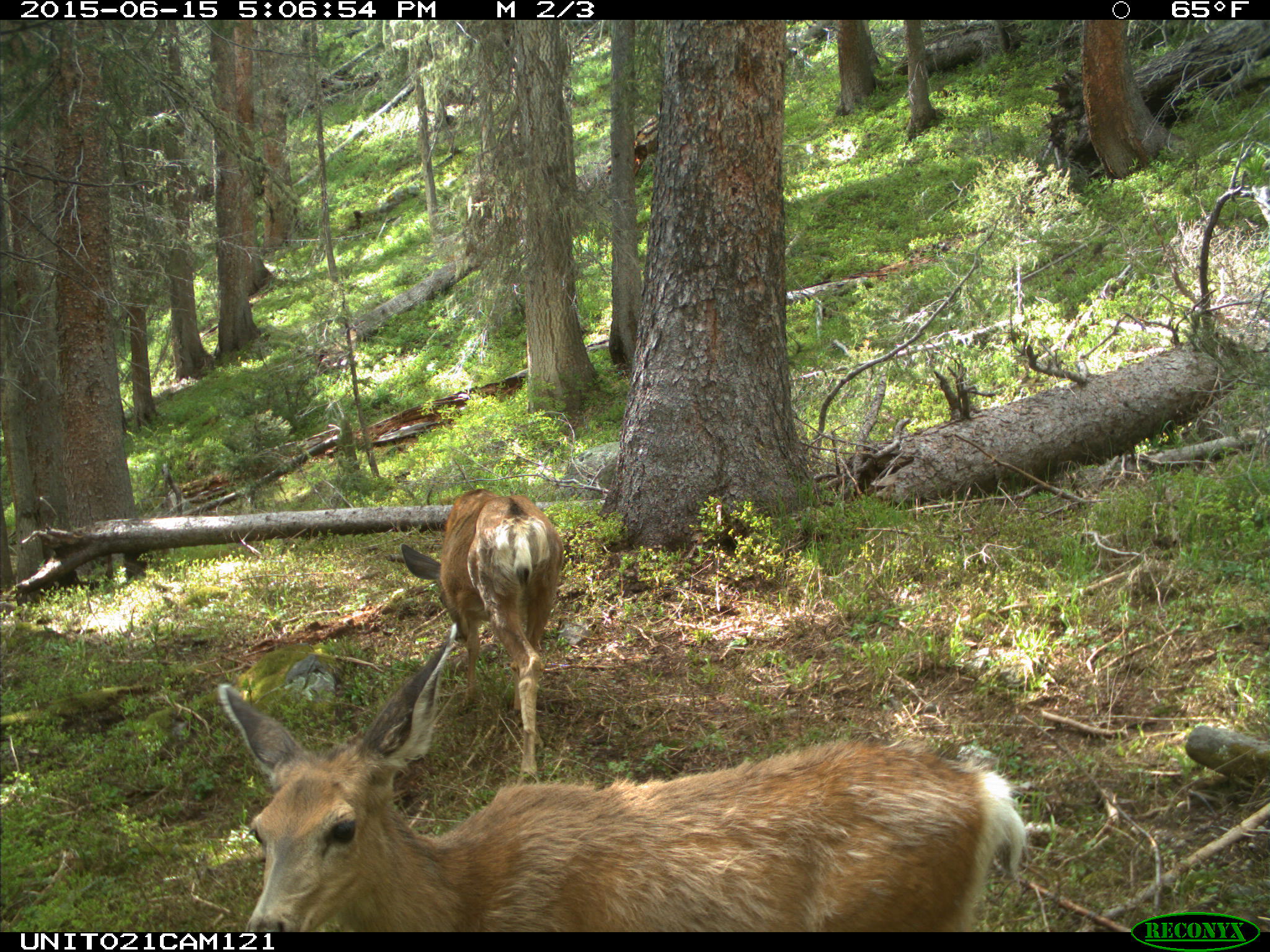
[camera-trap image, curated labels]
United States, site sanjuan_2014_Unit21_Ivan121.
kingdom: Animalia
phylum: Chordata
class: Mammalia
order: Artiodactyla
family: Cervidae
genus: Odocoileus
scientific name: Odocoileus hemionus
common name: mule deer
Odocoileus hemionus (mule deer).